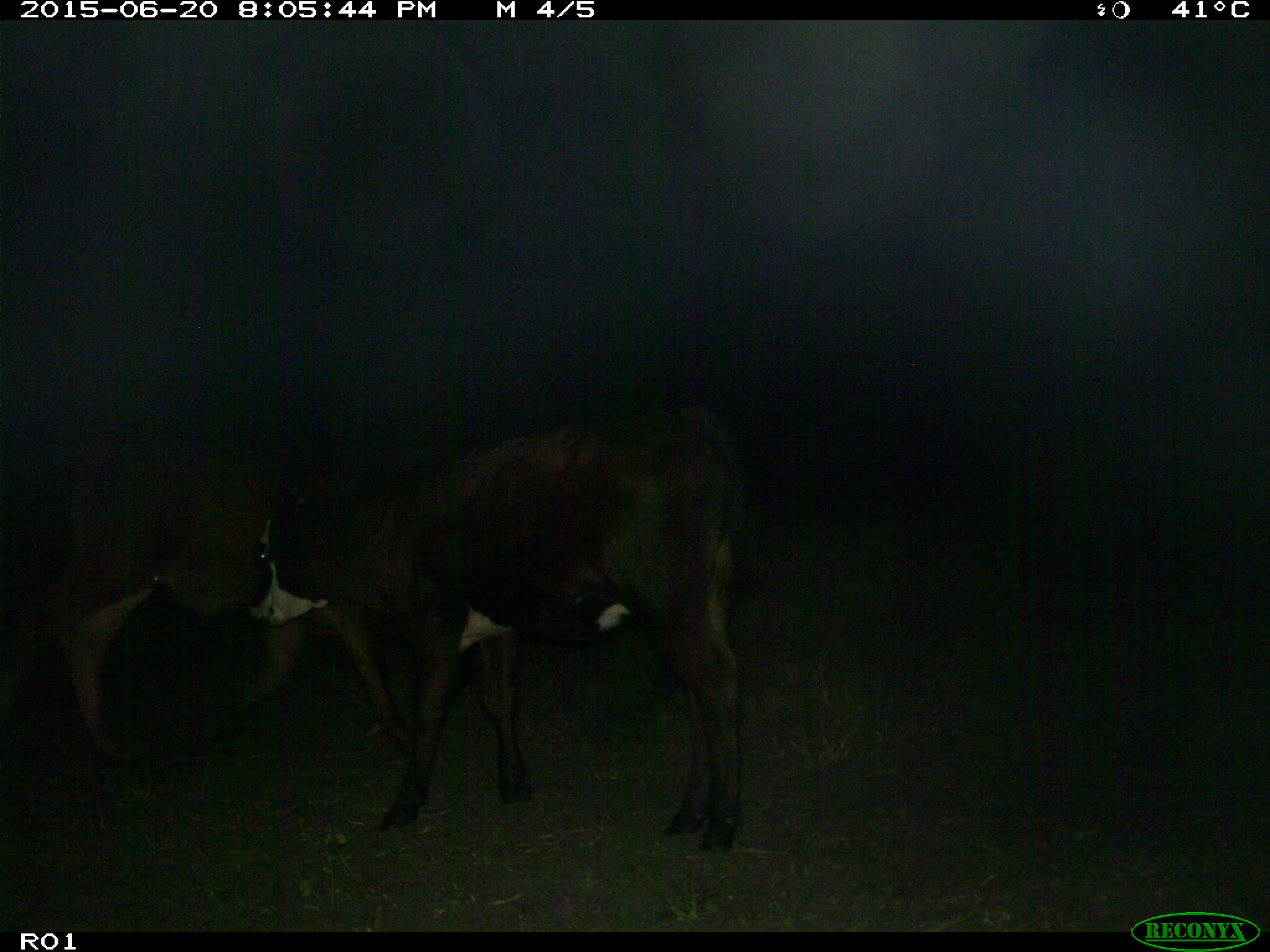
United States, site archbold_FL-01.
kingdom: Animalia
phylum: Chordata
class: Mammalia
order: Artiodactyla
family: Bovidae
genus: Bos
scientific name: Bos taurus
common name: domestic cow